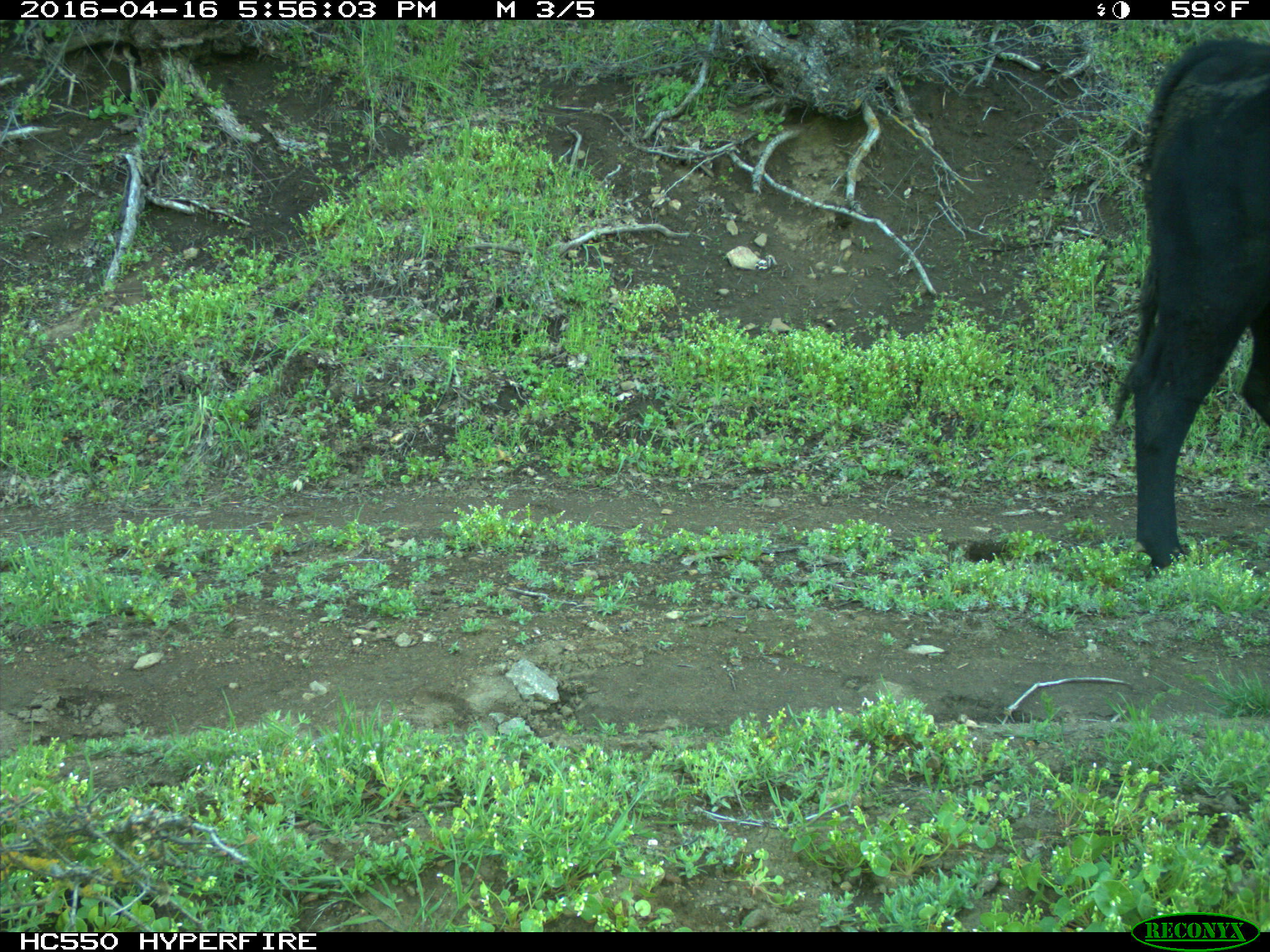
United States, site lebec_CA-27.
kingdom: Animalia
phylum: Chordata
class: Mammalia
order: Artiodactyla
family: Bovidae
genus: Bos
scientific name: Bos taurus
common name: domestic cow